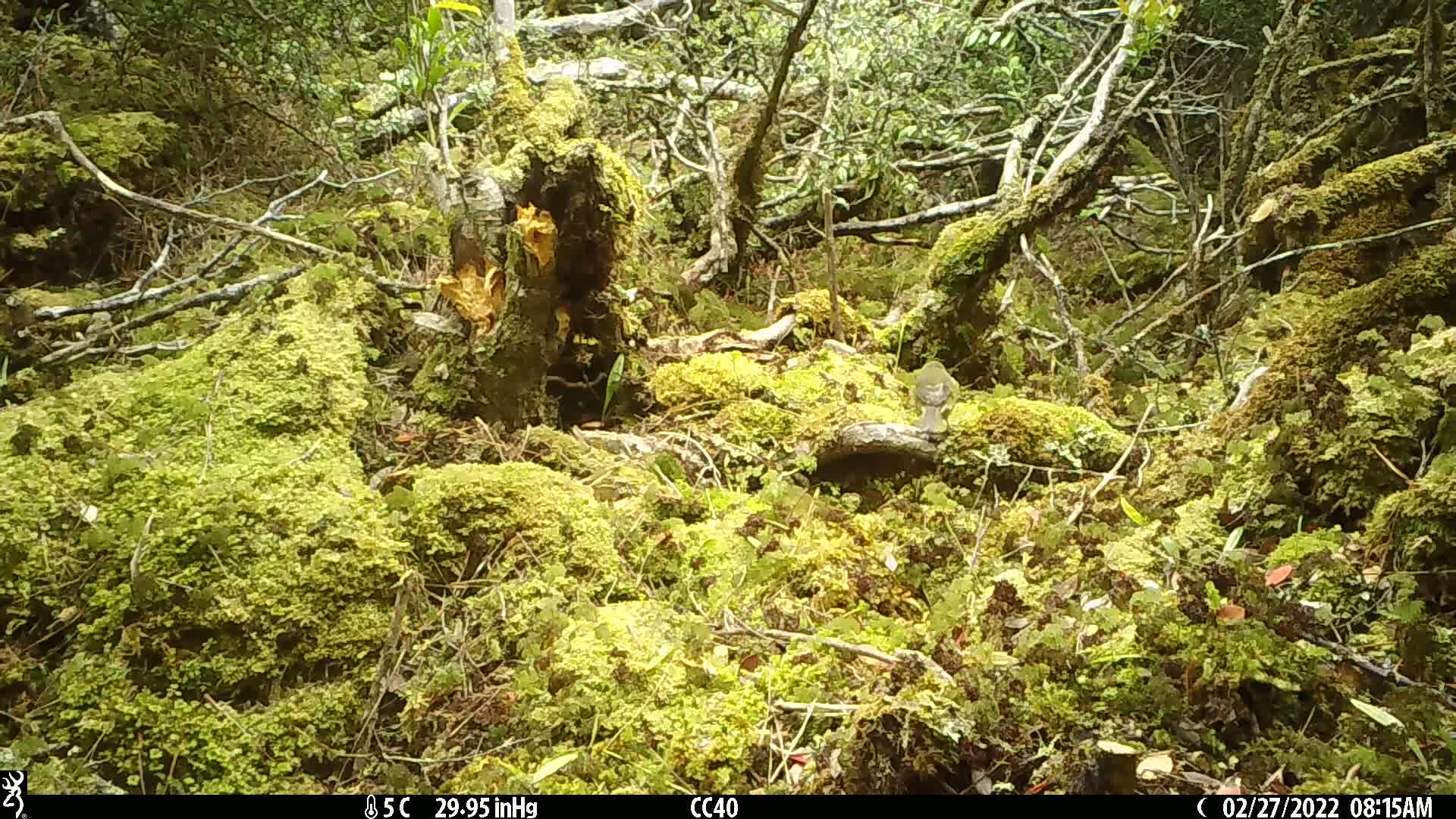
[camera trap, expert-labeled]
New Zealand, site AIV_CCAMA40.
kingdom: Animalia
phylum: Chordata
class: Aves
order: Passeriformes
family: Meliphagidae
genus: Anthornis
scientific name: Anthornis melanura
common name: new zealand bellbird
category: bellbird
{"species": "bellbird (new zealand bellbird) (Anthornis melanura)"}